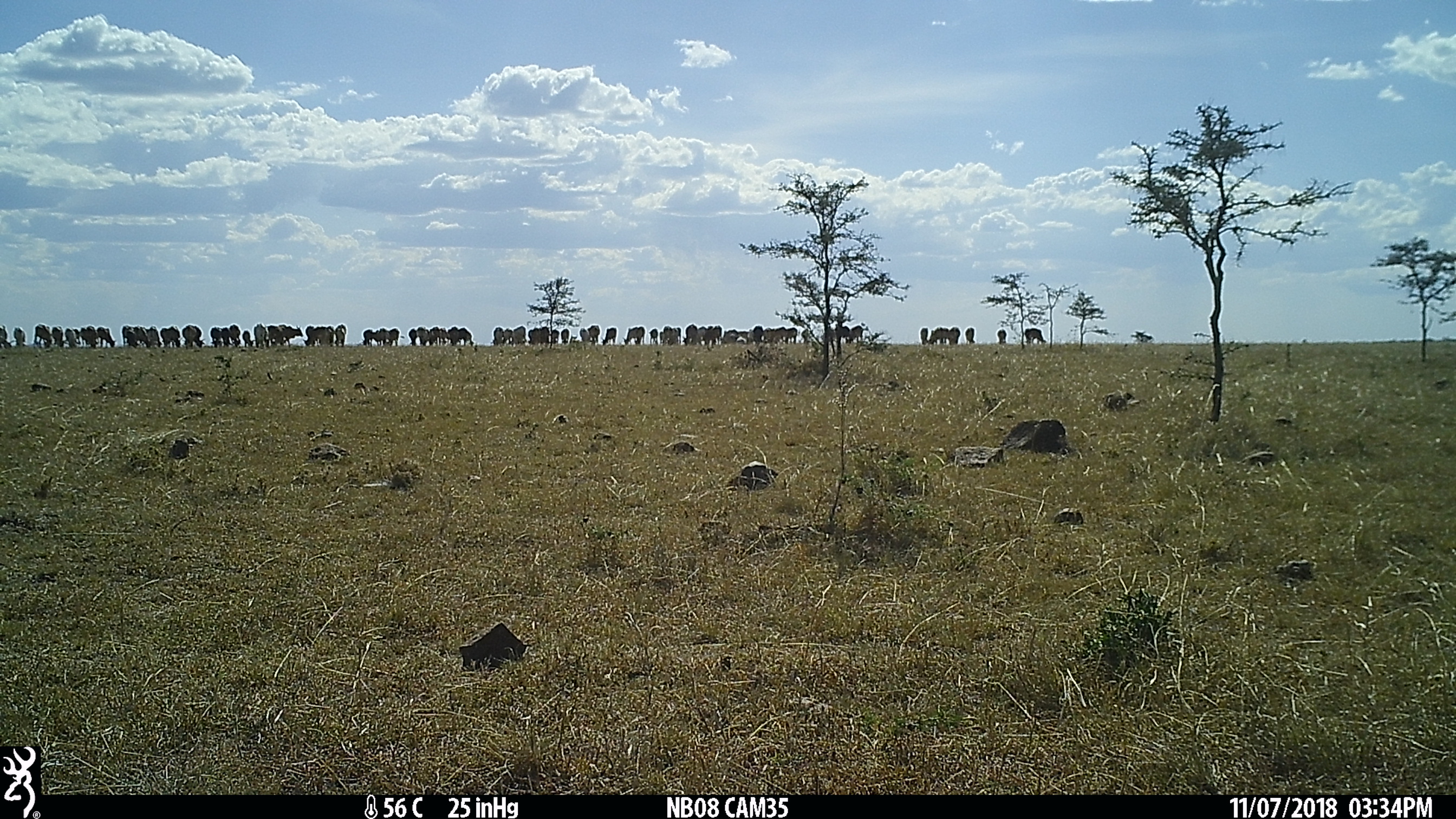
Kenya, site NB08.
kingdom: Animalia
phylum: Chordata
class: Mammalia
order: Artiodactyla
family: Bovidae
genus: Bos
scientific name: Bos taurus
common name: cattle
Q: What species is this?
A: Cattle (Bos taurus).